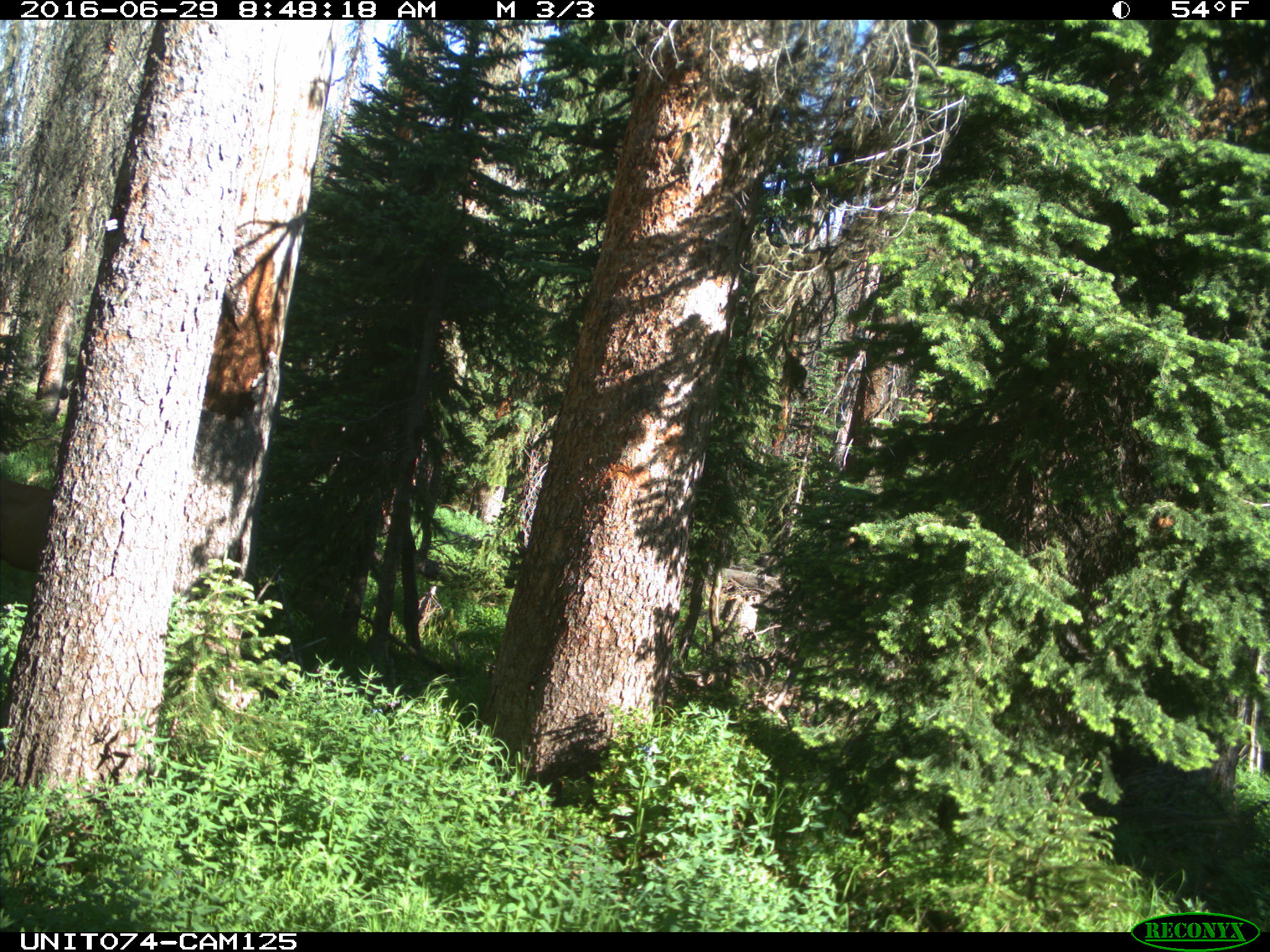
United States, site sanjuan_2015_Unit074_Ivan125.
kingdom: Animalia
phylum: Chordata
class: Mammalia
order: Artiodactyla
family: Cervidae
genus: Cervus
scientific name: Cervus elaphus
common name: red deer